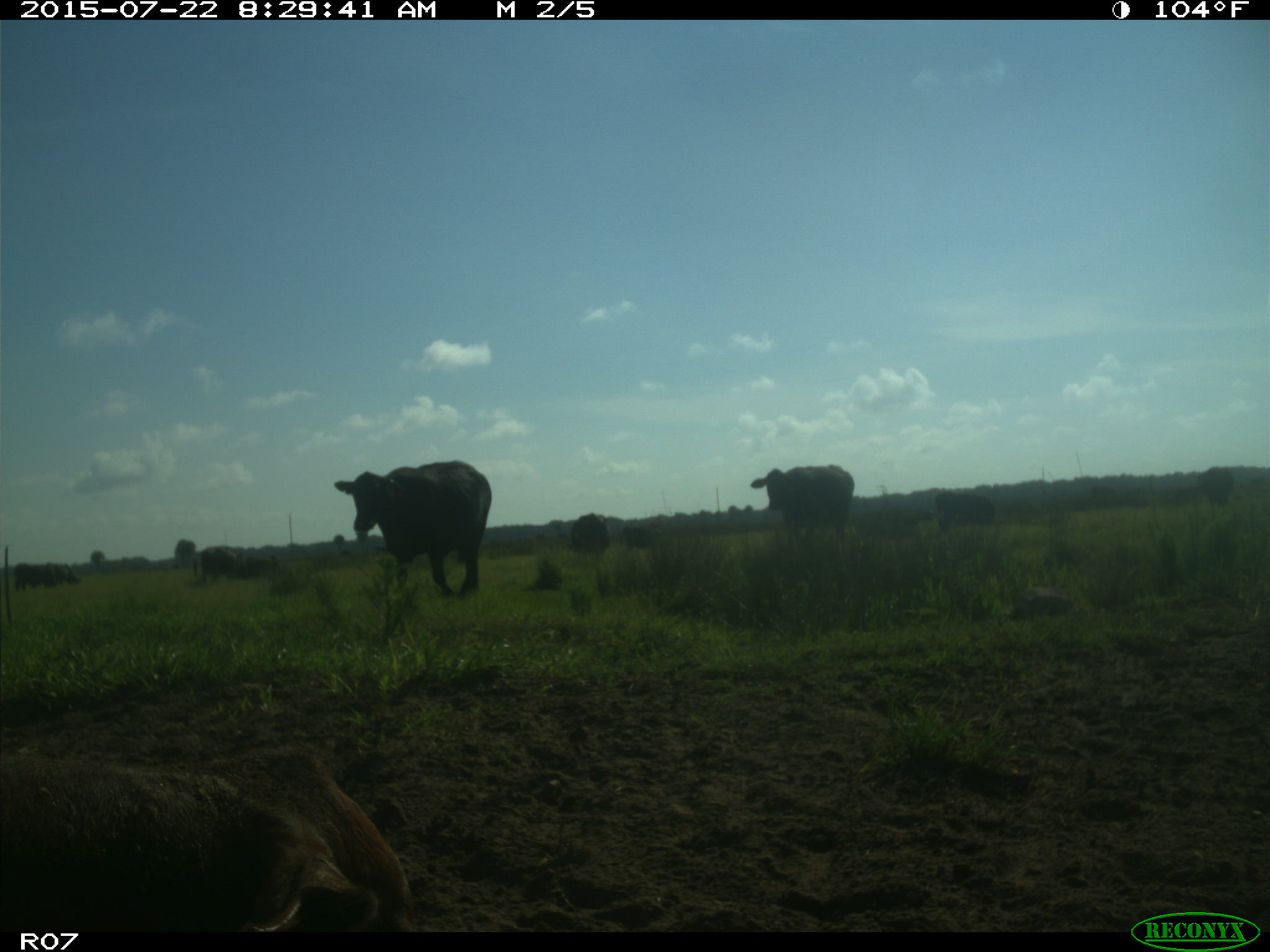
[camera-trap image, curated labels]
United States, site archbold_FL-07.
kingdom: Animalia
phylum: Chordata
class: Mammalia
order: Artiodactyla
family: Bovidae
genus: Bos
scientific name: Bos taurus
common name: domestic cow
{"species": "Bos taurus (domestic cow)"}